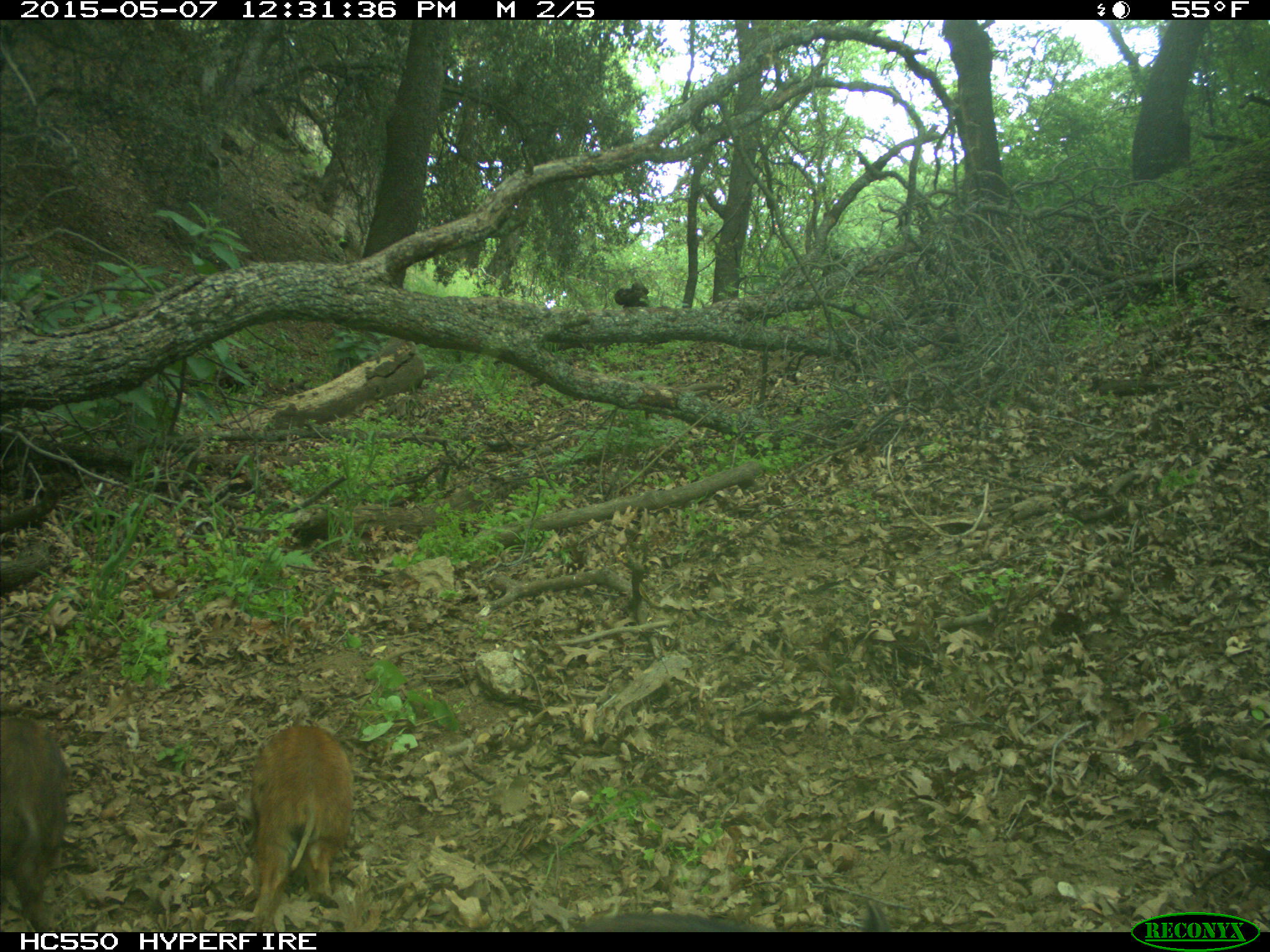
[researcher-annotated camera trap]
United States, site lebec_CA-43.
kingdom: Animalia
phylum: Chordata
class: Mammalia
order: Artiodactyla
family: Suidae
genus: Sus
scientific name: Sus scrofa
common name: wild boar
Sus scrofa (wild boar).